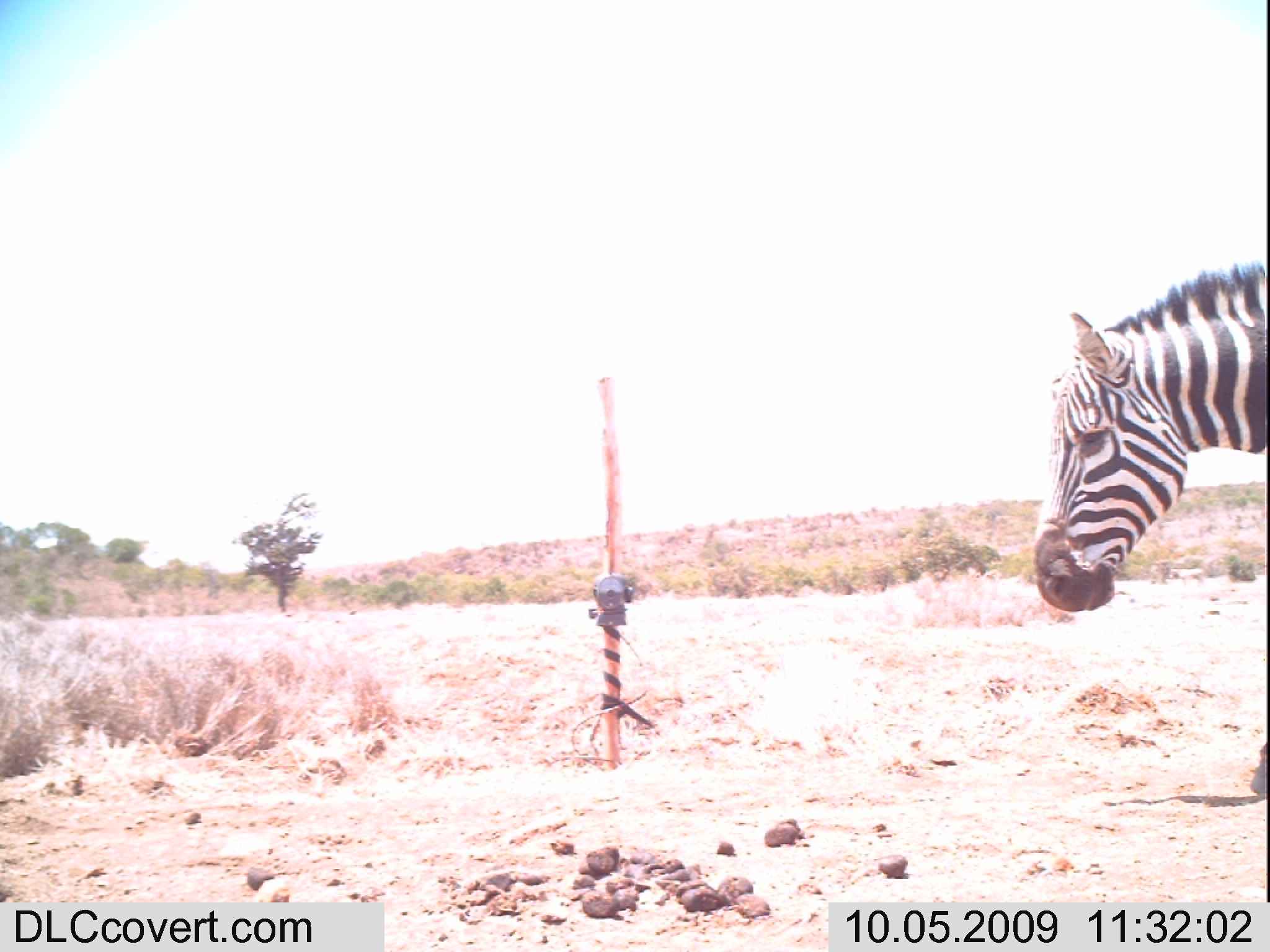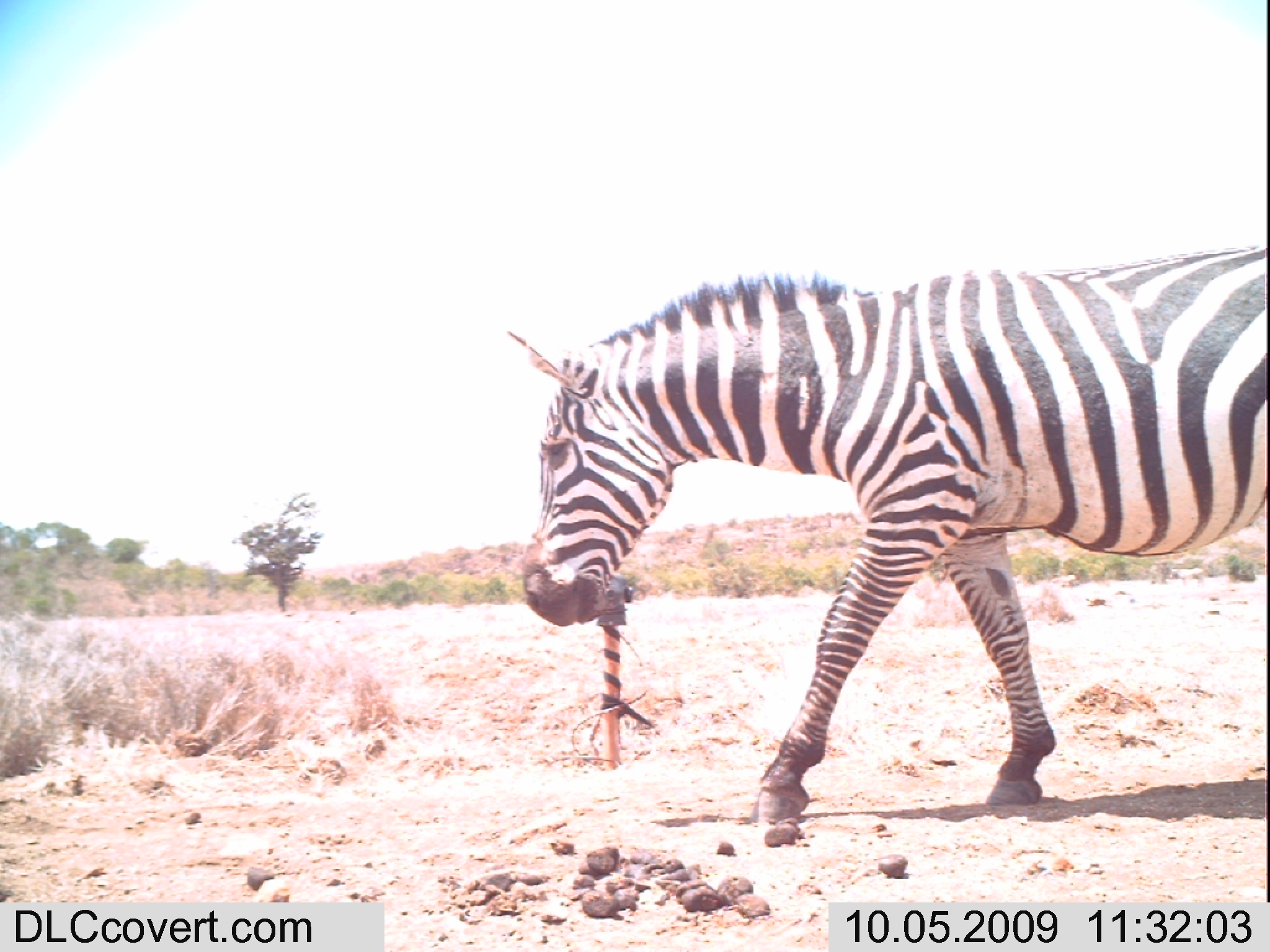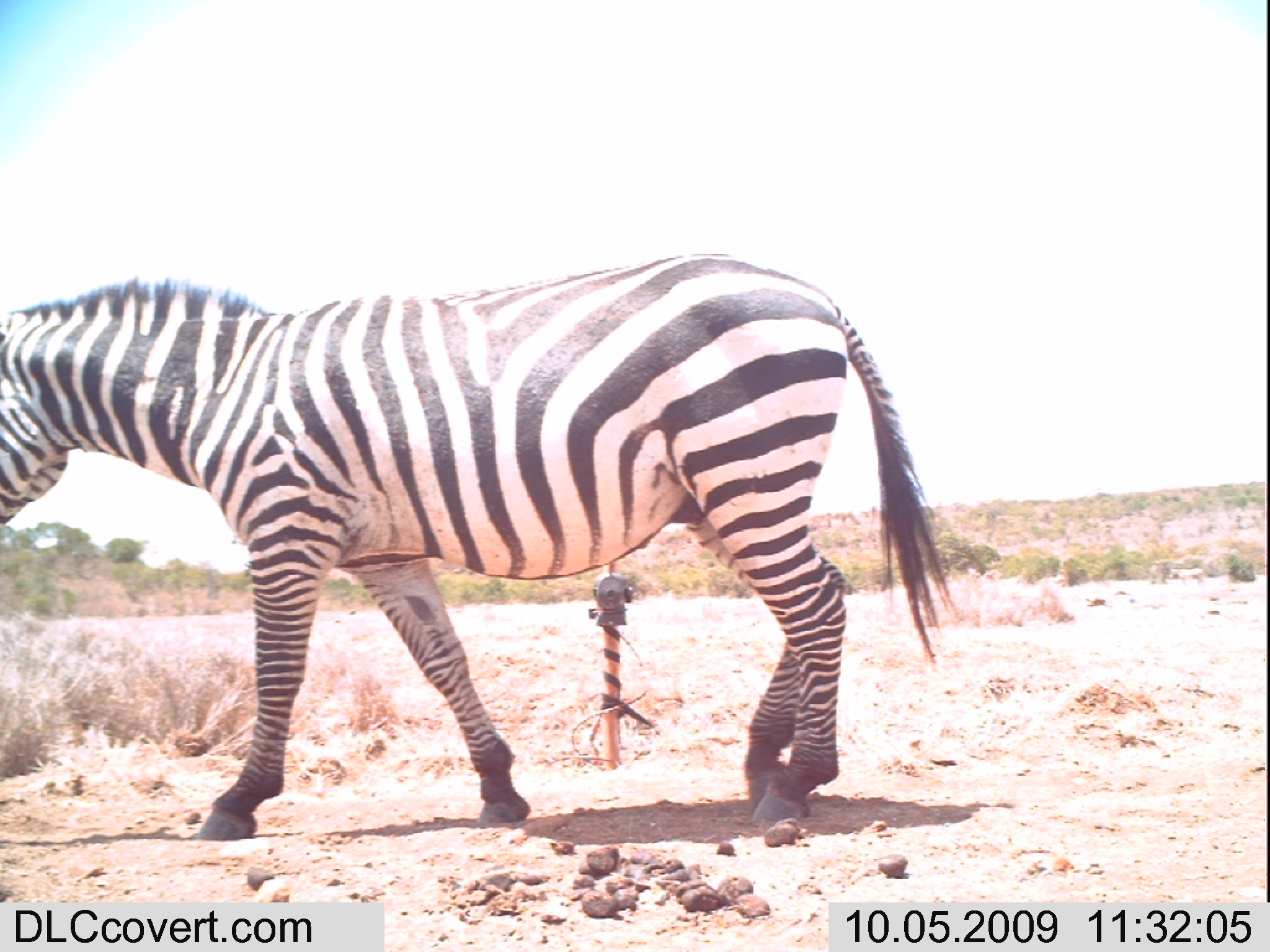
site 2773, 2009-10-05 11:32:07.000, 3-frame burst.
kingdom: Animalia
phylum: Chordata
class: Mammalia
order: Perissodactyla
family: Equidae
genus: Equus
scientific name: Equus quagga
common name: plains zebra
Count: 1.